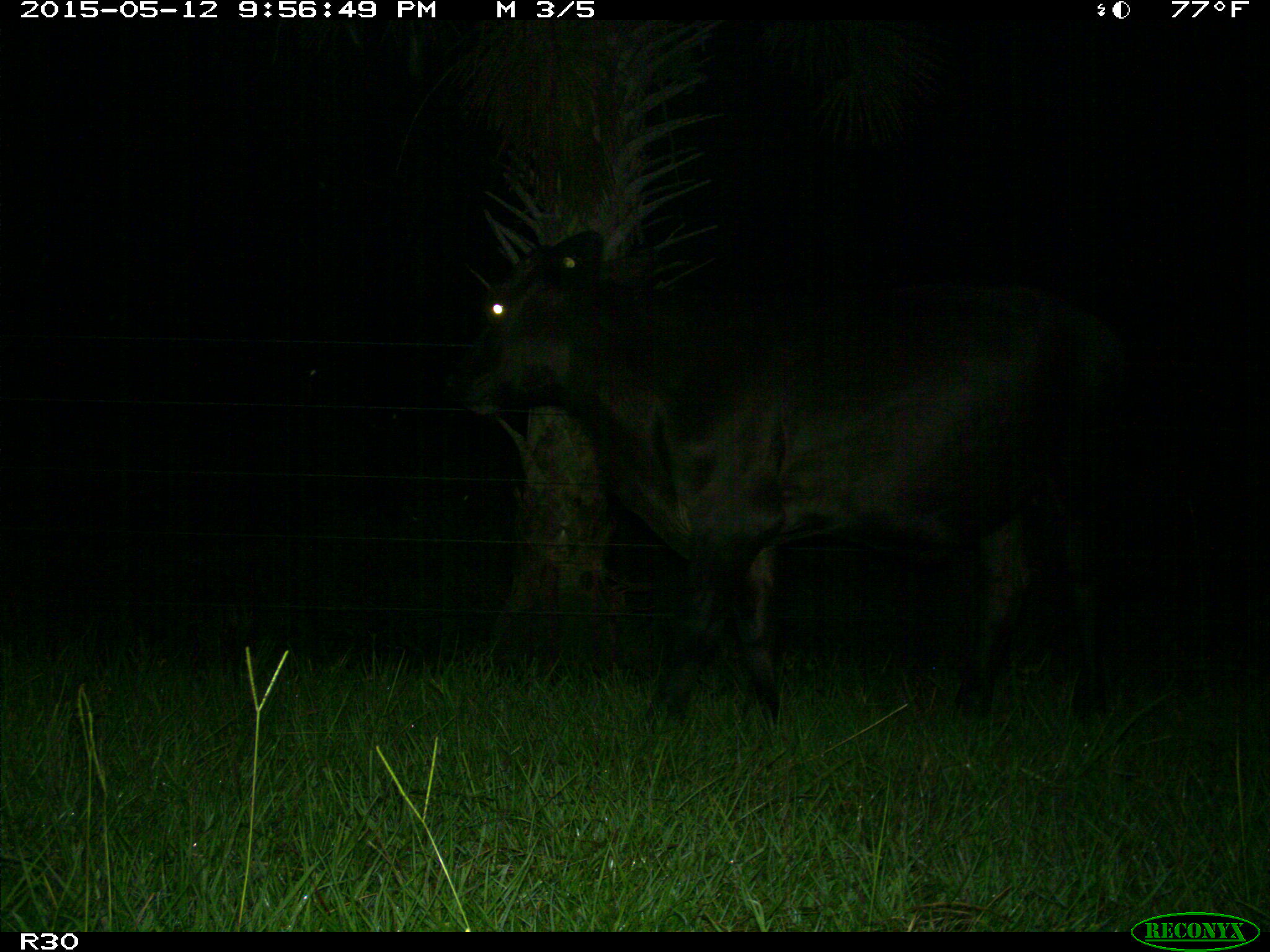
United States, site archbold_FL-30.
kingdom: Animalia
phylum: Chordata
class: Mammalia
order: Artiodactyla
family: Bovidae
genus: Bos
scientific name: Bos taurus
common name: domestic cow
Bos taurus (domestic cow).